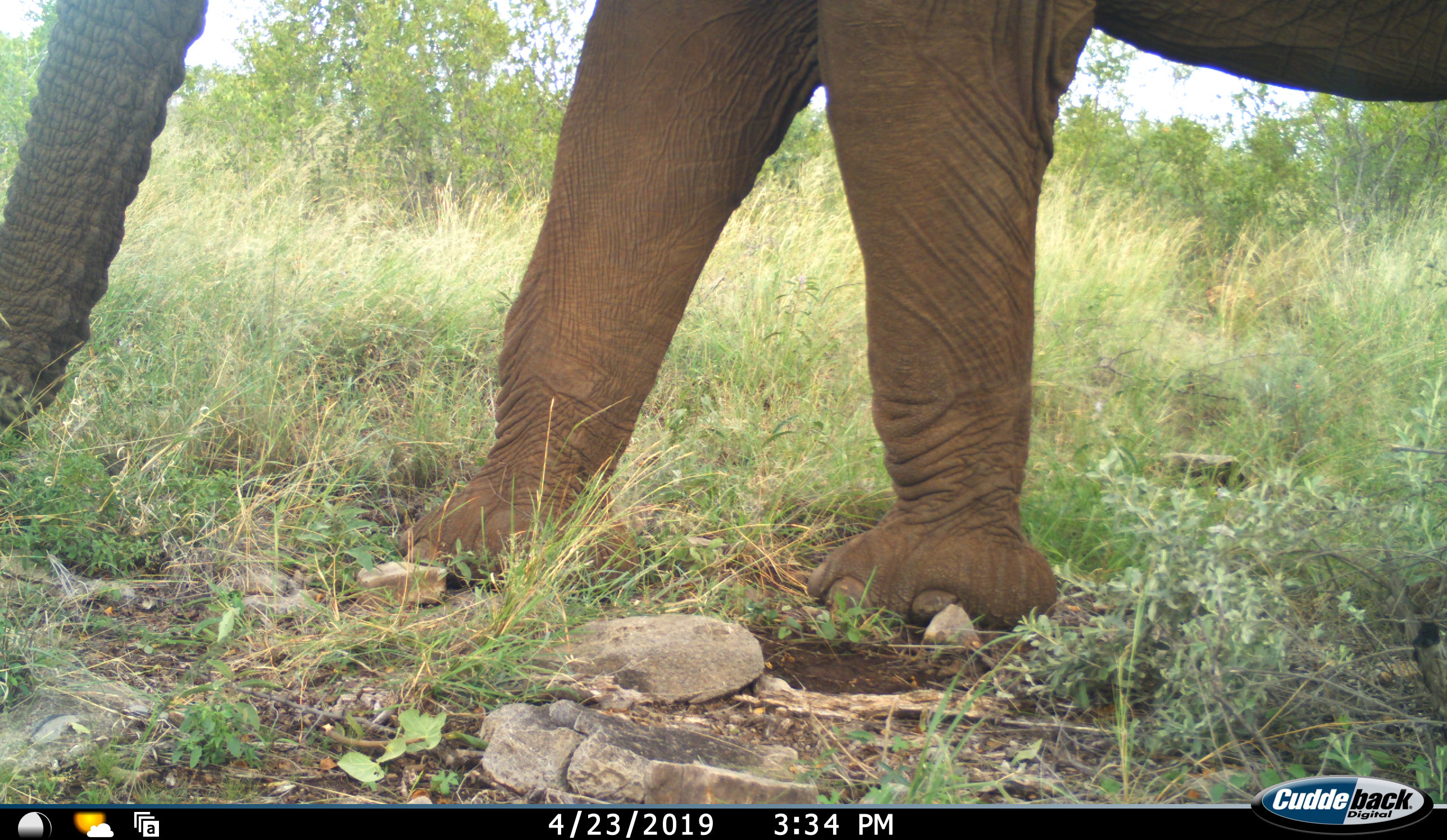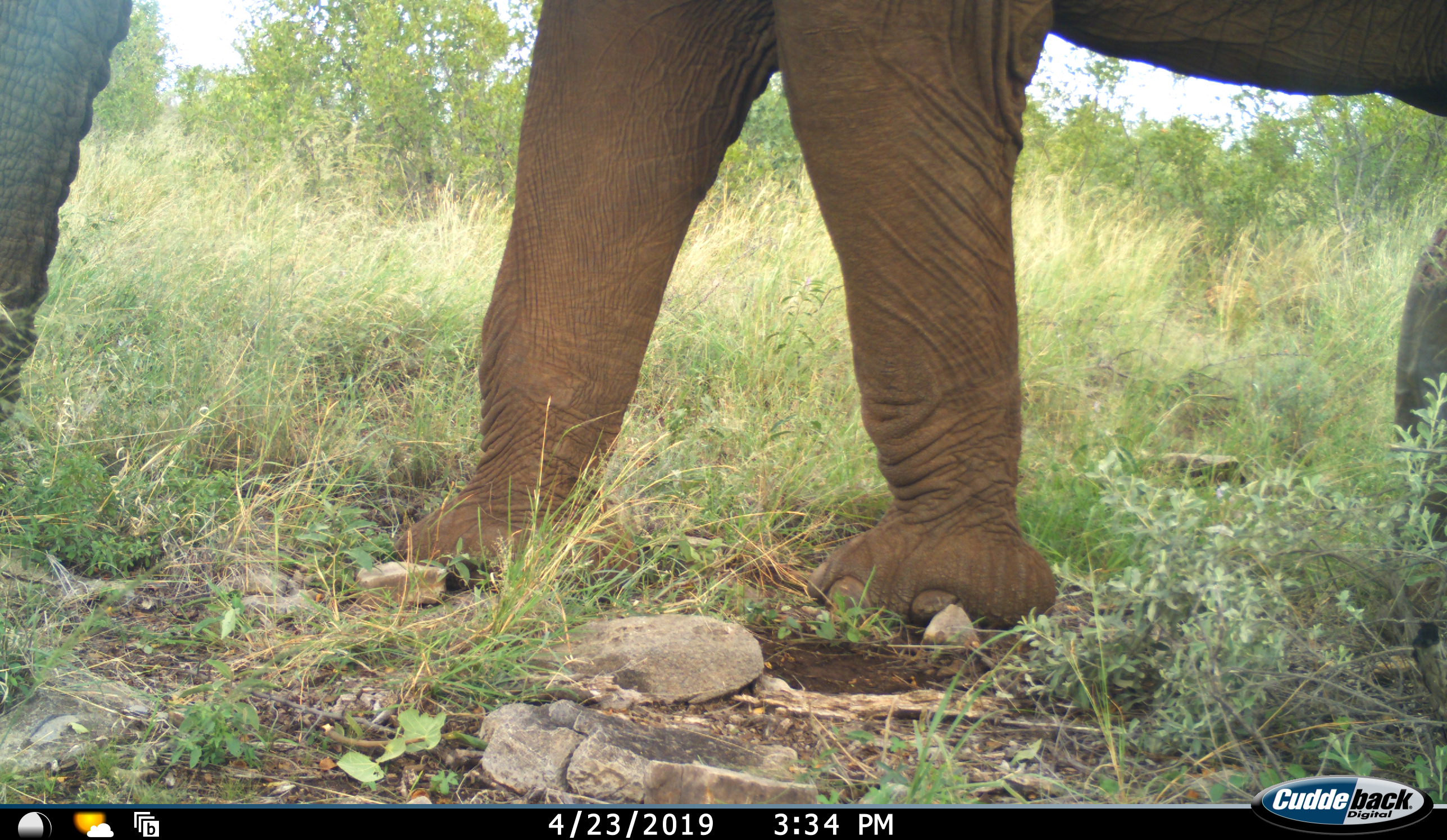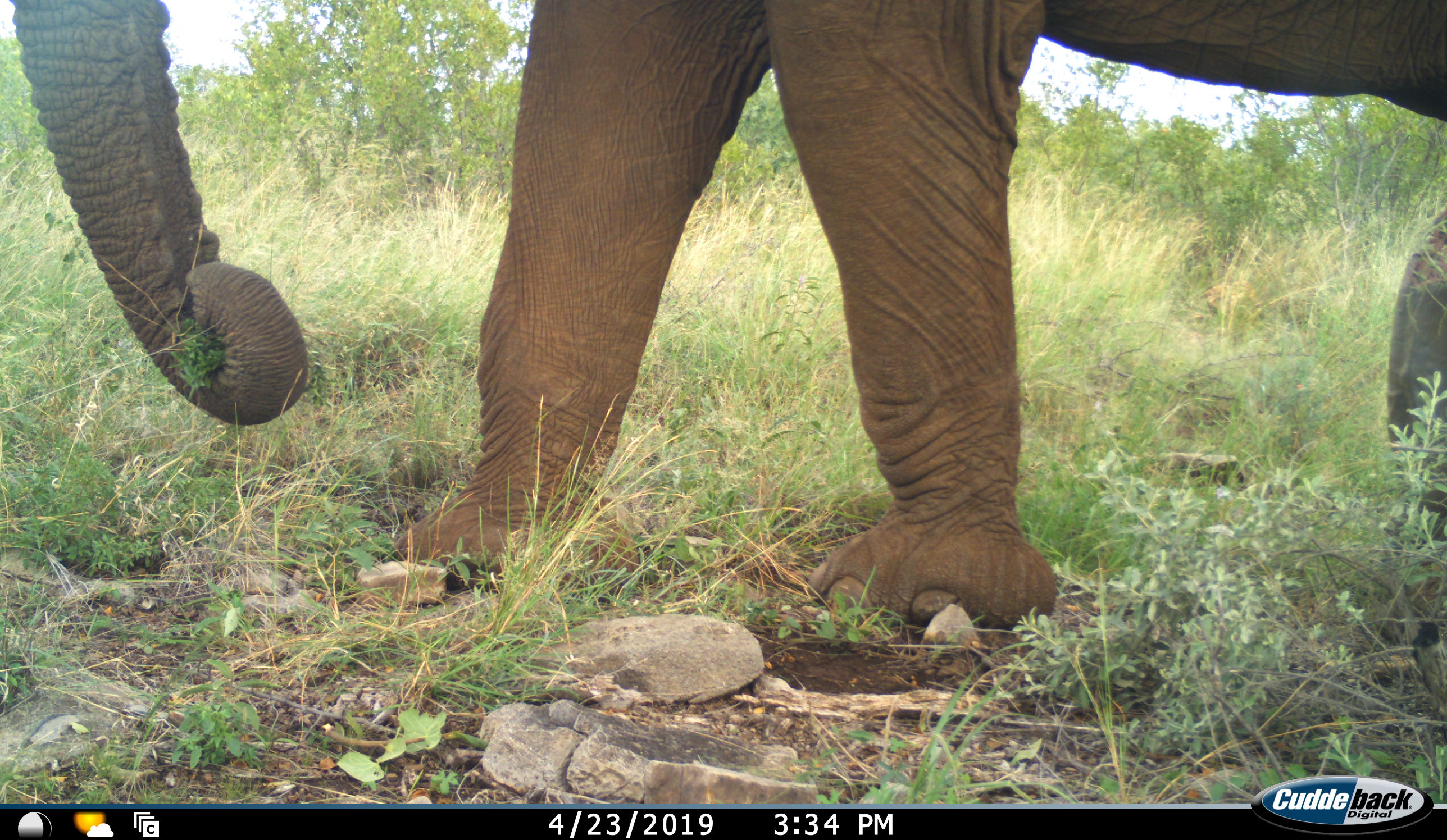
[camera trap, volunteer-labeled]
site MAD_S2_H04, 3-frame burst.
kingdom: Animalia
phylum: Chordata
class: Mammalia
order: Proboscidea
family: Elephantidae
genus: Loxodonta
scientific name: Loxodonta africana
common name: african bush elephant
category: elephant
Elephant (african bush elephant) (Loxodonta africana), count 1. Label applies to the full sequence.